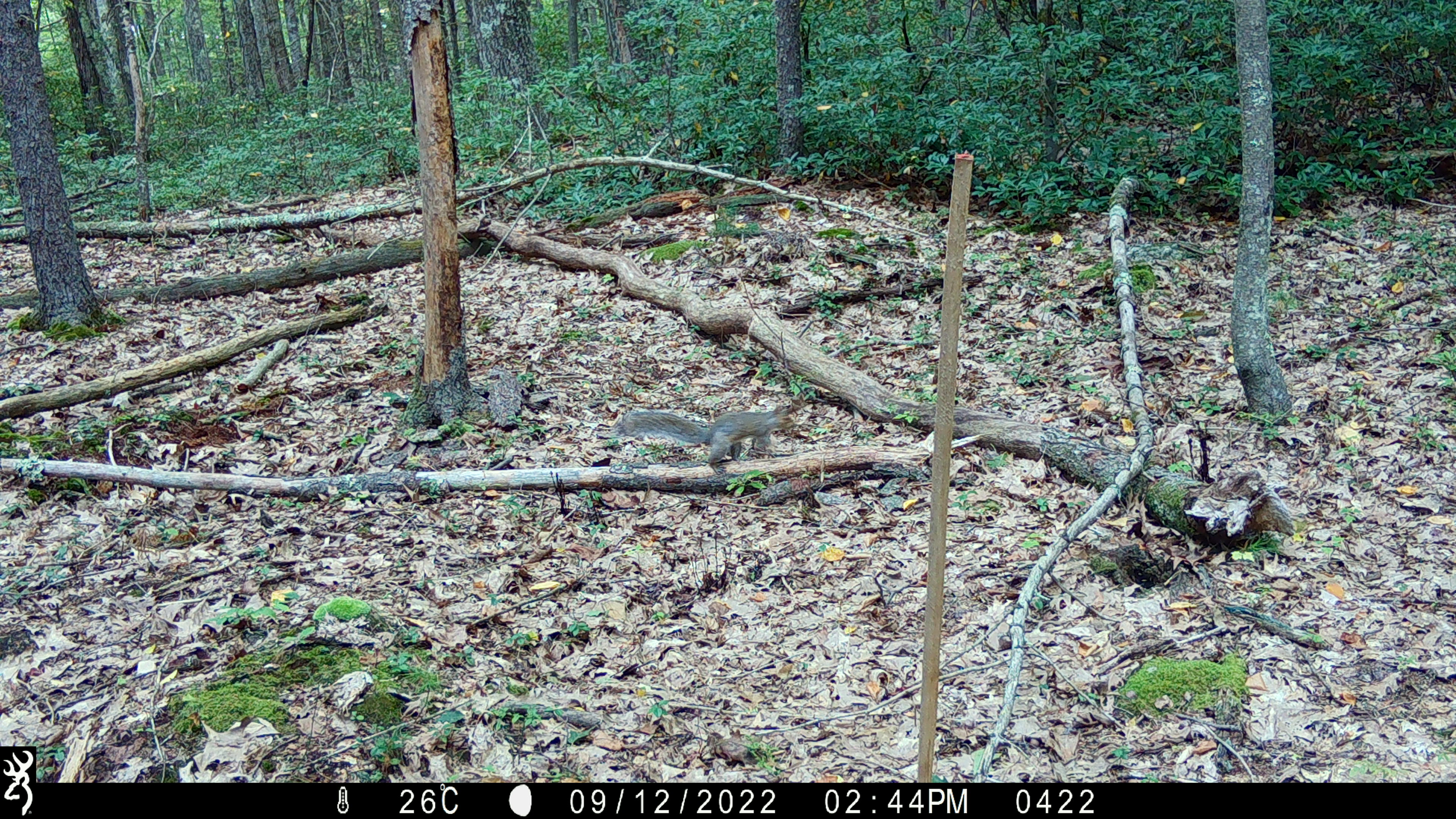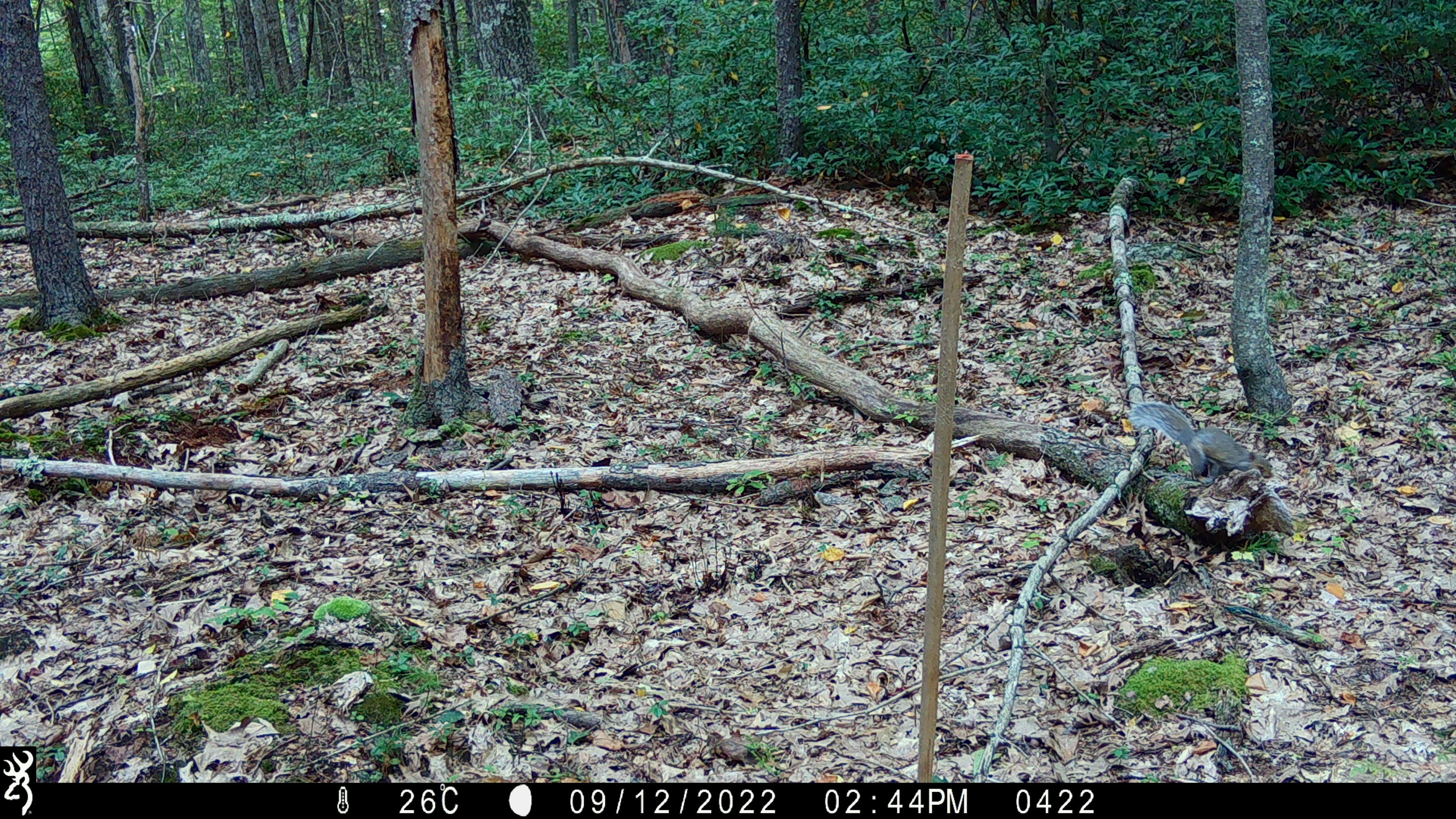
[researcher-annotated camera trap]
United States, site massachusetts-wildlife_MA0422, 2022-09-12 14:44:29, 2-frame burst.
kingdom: Animalia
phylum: Chordata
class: Mammalia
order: Rodentia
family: Sciuridae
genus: Sciurus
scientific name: Sciurus carolinensis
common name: gray squirrel